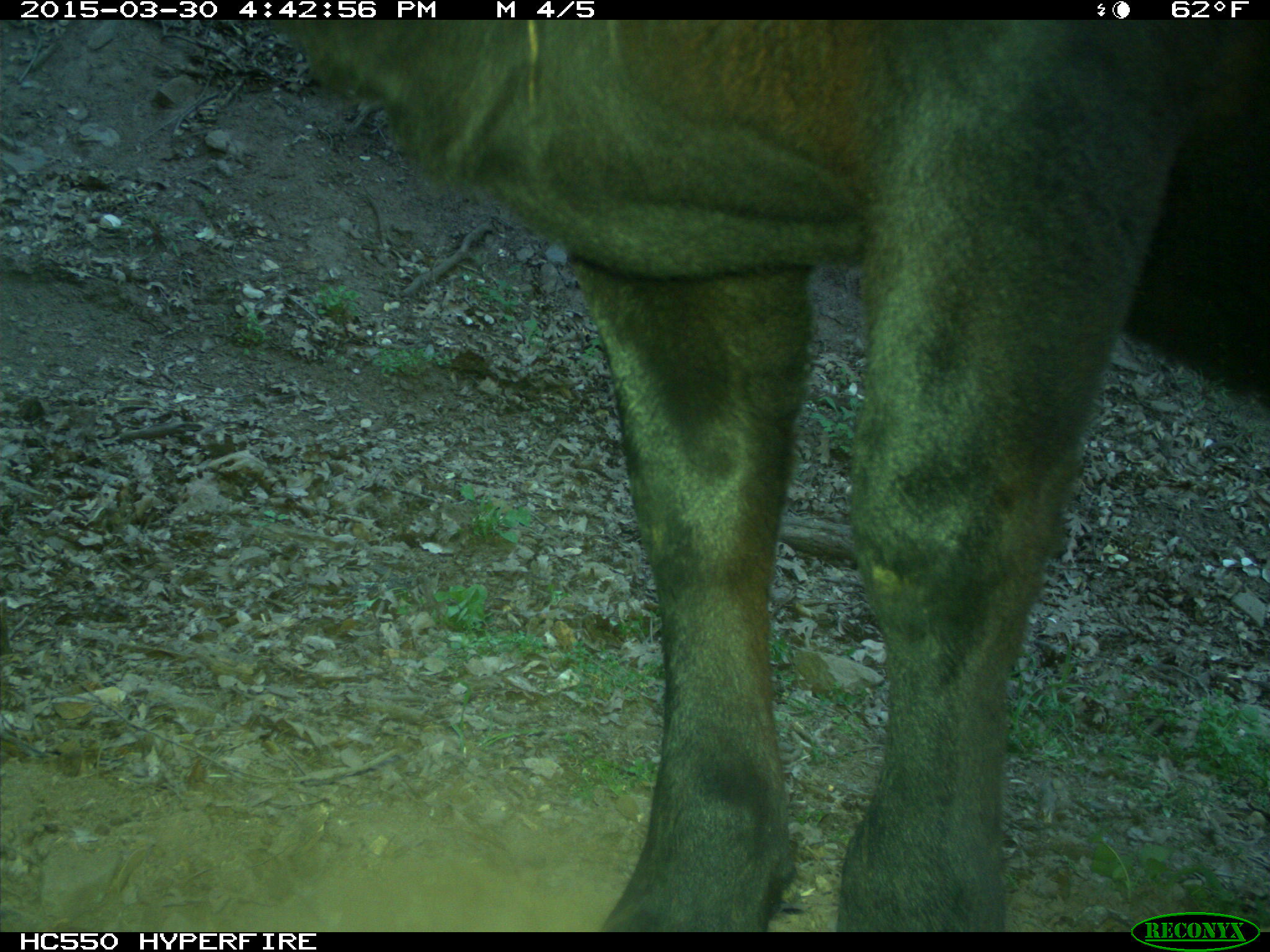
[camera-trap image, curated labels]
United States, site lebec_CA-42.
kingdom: Animalia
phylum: Chordata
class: Mammalia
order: Artiodactyla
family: Bovidae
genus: Bos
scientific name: Bos taurus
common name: domestic cow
Bos taurus (domestic cow).